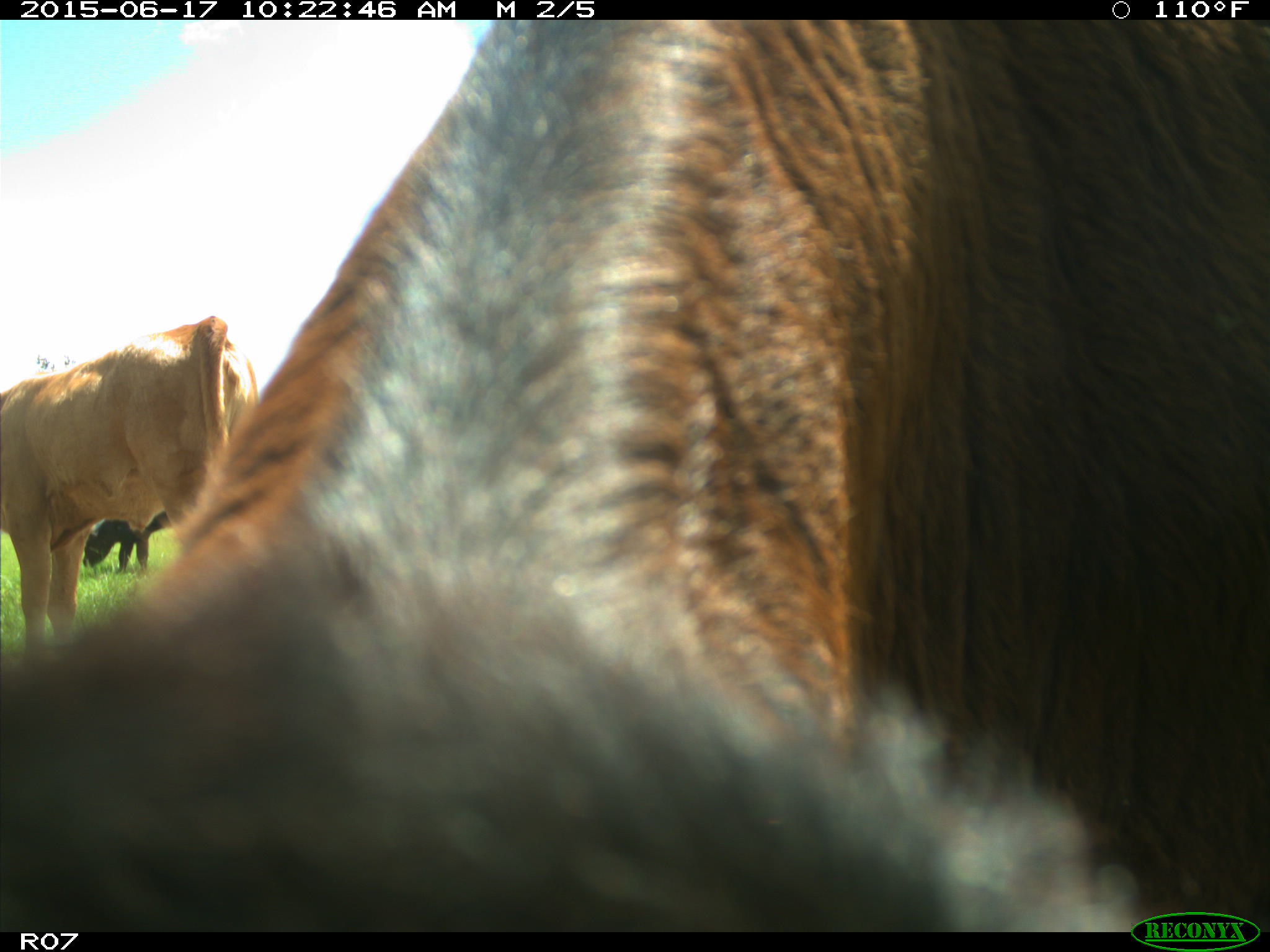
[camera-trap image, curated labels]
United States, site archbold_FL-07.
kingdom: Animalia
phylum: Chordata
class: Mammalia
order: Artiodactyla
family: Bovidae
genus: Bos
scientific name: Bos taurus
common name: domestic cow